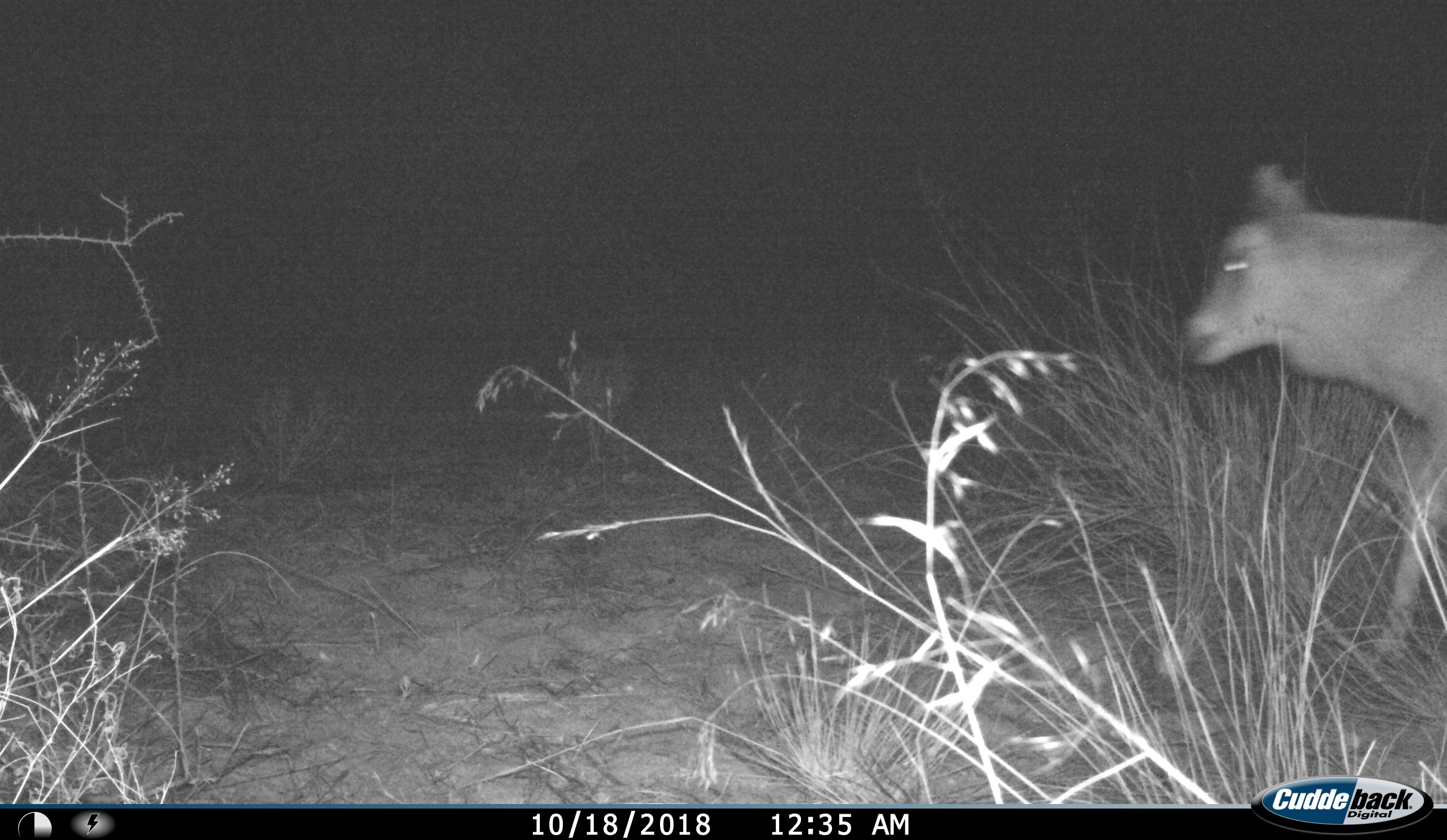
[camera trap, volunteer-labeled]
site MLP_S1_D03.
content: unidentified animal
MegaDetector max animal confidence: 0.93